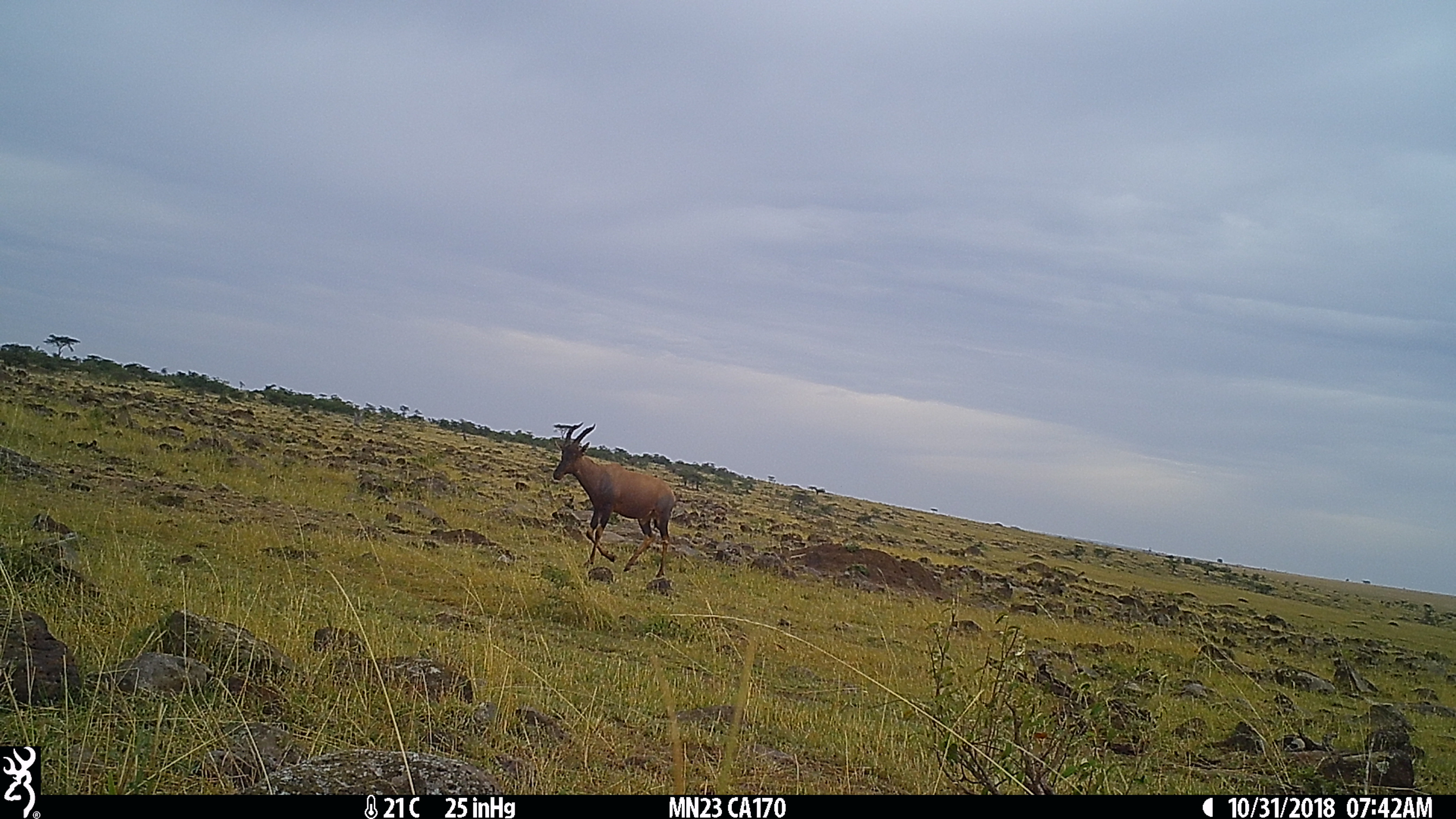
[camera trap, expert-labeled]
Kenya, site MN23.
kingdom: Animalia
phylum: Chordata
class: Mammalia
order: Artiodactyla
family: Bovidae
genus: Damaliscus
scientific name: Damaliscus lunatus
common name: topi